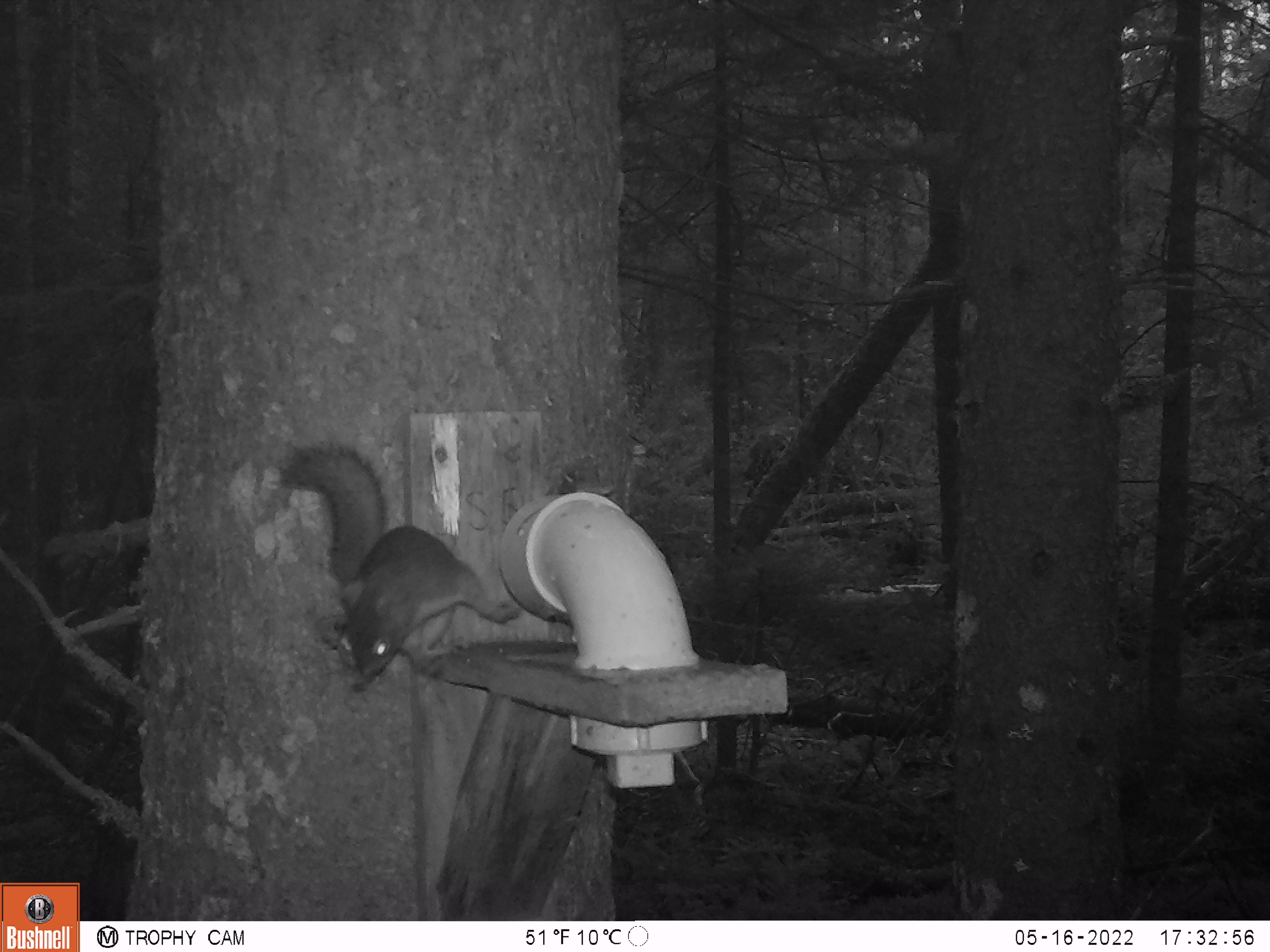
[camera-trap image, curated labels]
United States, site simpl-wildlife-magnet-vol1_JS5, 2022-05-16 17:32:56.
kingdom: Animalia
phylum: Chordata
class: Mammalia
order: Rodentia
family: Sciuridae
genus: Tamiasciurus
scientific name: Tamiasciurus hudsonicus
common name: red squirrel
Red squirrel (Tamiasciurus hudsonicus).